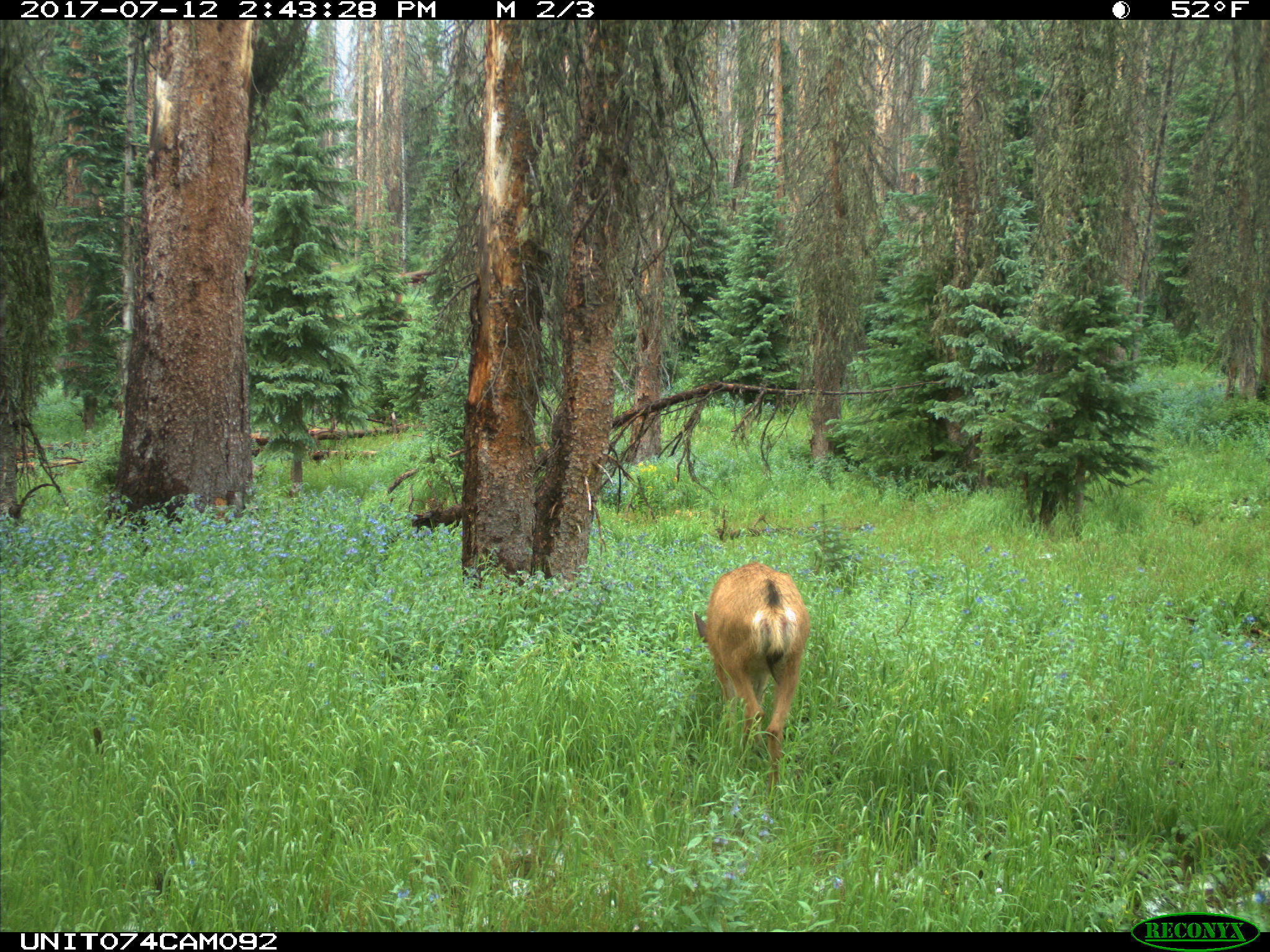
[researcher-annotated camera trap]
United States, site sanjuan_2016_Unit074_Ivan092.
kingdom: Animalia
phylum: Chordata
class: Mammalia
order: Artiodactyla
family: Cervidae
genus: Odocoileus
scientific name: Odocoileus hemionus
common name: mule deer